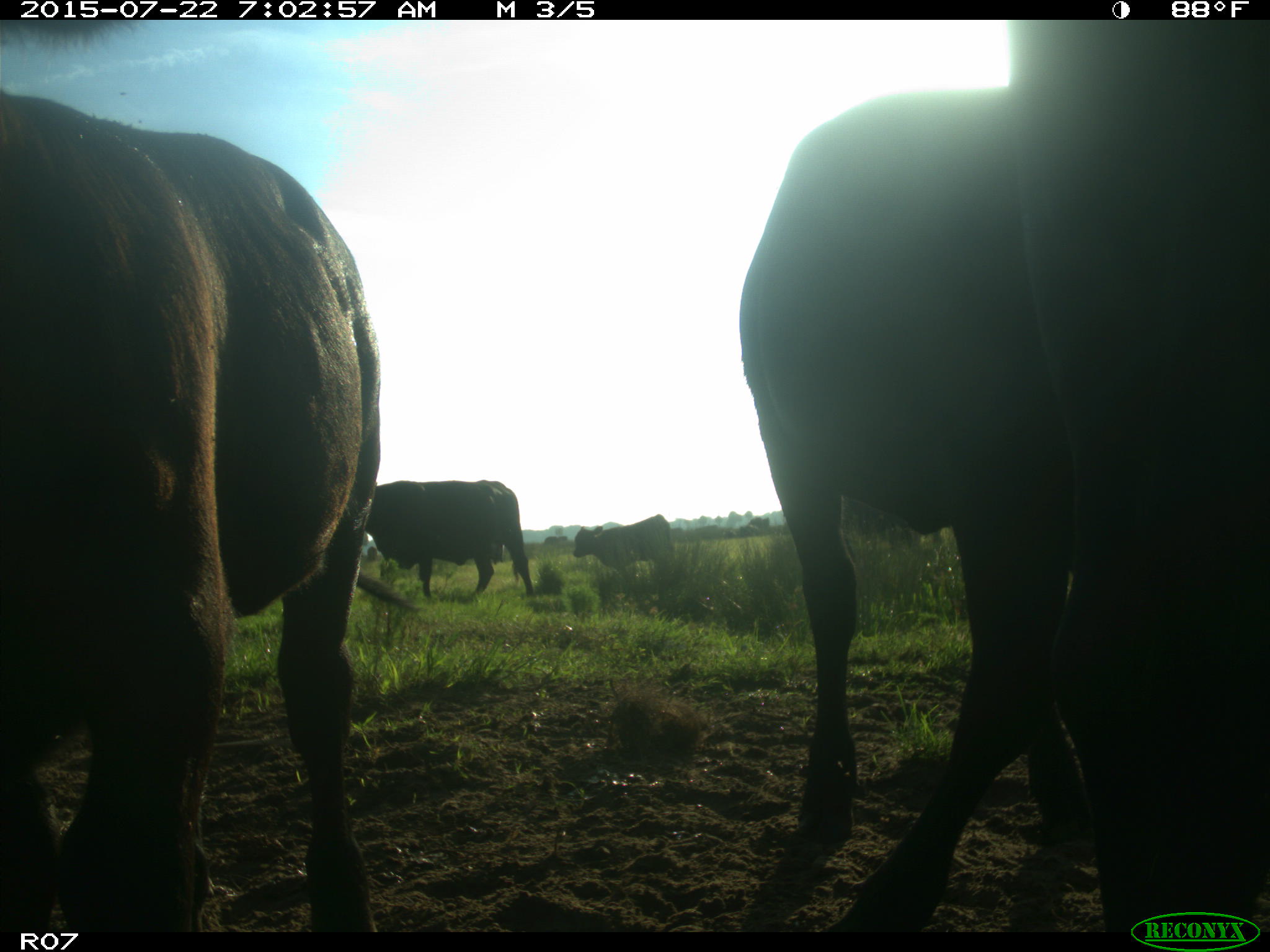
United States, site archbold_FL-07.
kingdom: Animalia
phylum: Chordata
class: Mammalia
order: Artiodactyla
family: Suidae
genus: Sus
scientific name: Sus scrofa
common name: wild boar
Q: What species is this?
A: Sus scrofa (wild boar).